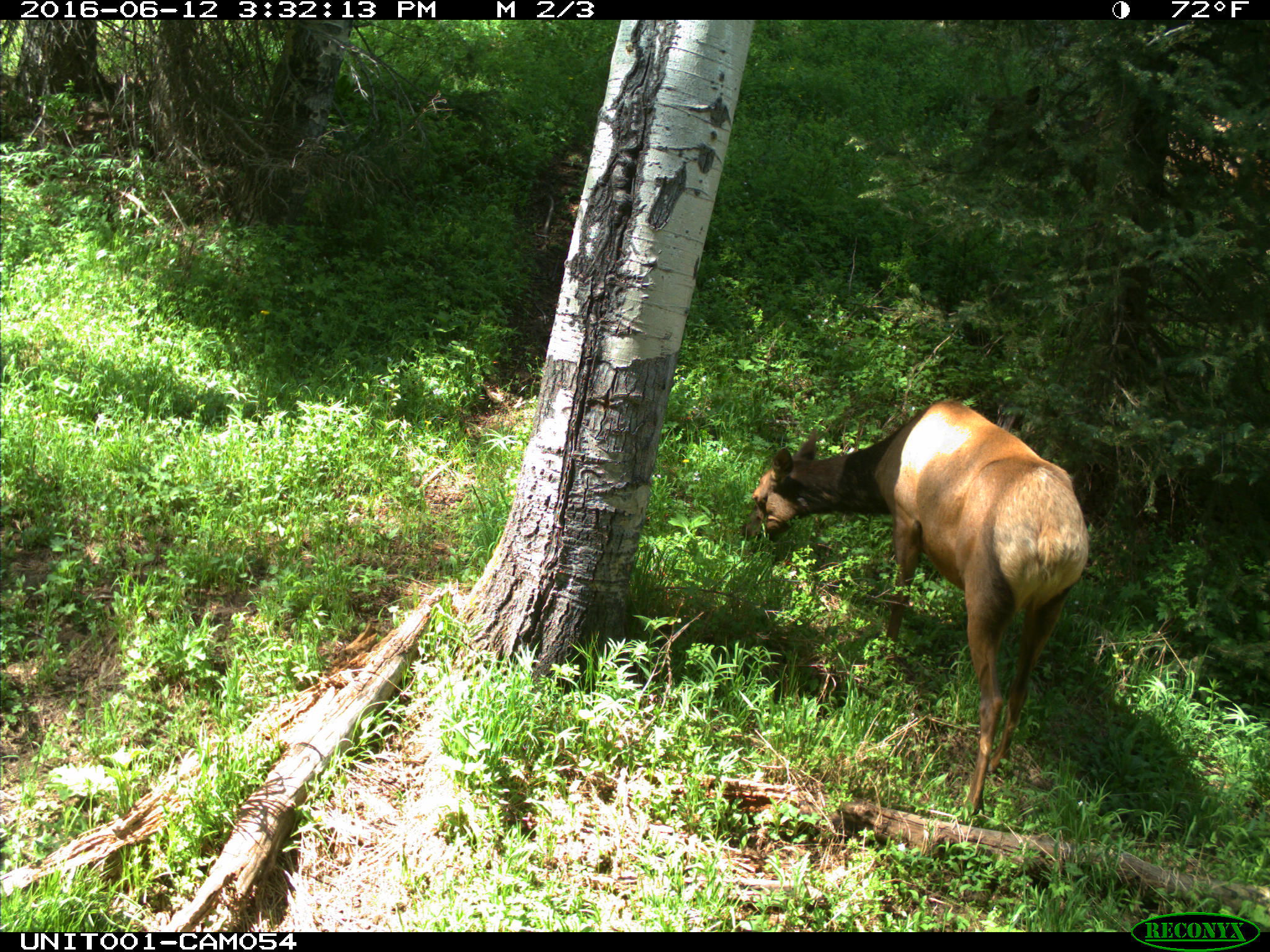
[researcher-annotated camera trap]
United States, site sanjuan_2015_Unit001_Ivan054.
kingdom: Animalia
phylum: Chordata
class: Mammalia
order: Artiodactyla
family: Cervidae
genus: Cervus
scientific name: Cervus elaphus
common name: red deer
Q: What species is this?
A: Cervus elaphus (red deer).